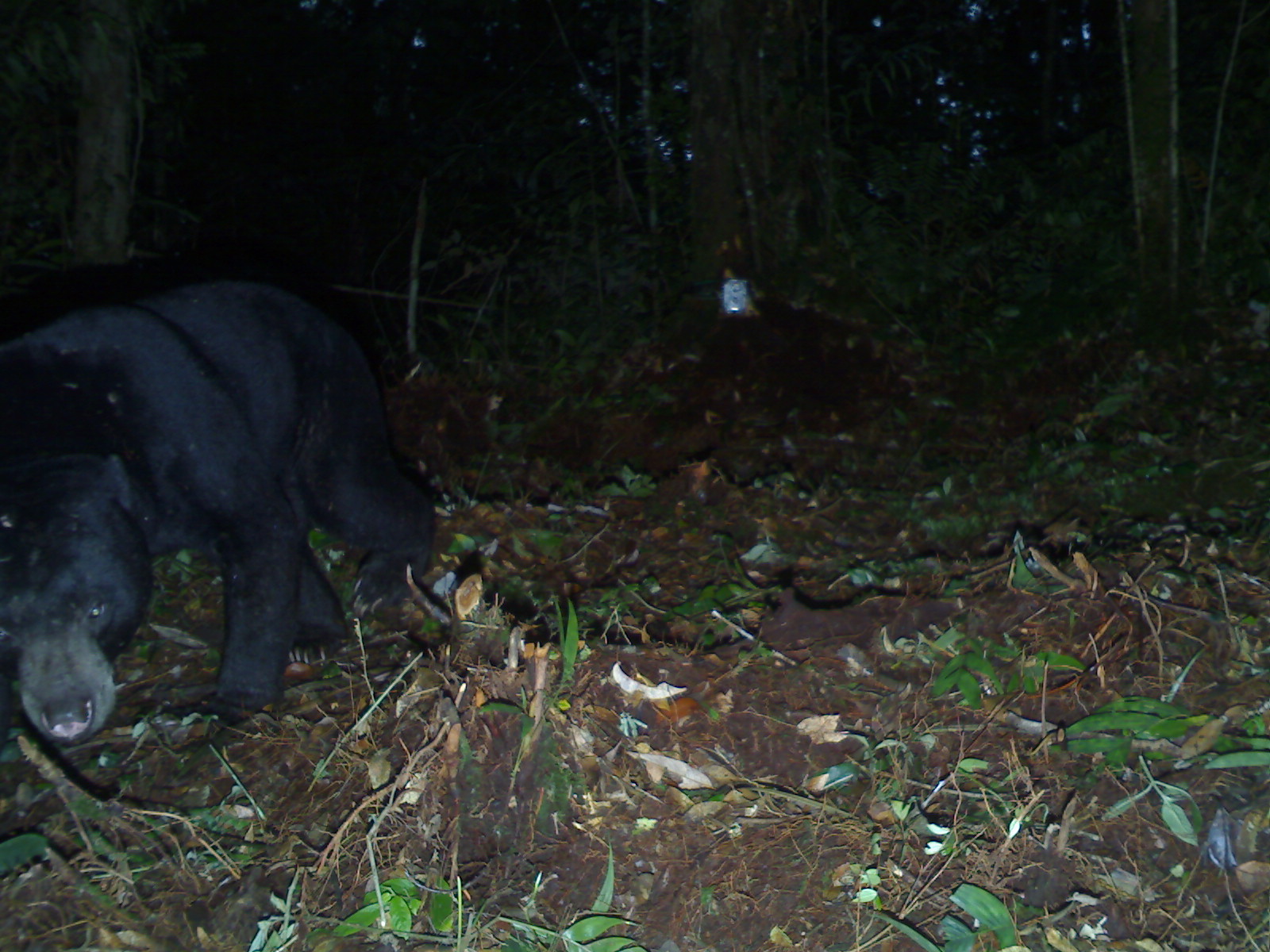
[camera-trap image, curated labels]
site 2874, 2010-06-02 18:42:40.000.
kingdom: Animalia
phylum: Chordata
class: Mammalia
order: Carnivora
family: Ursidae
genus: Helarctos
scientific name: Helarctos malayanus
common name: sun bear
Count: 1.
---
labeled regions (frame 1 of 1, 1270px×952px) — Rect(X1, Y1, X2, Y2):
helarctos malayanus: Rect(0, 276, 431, 747)